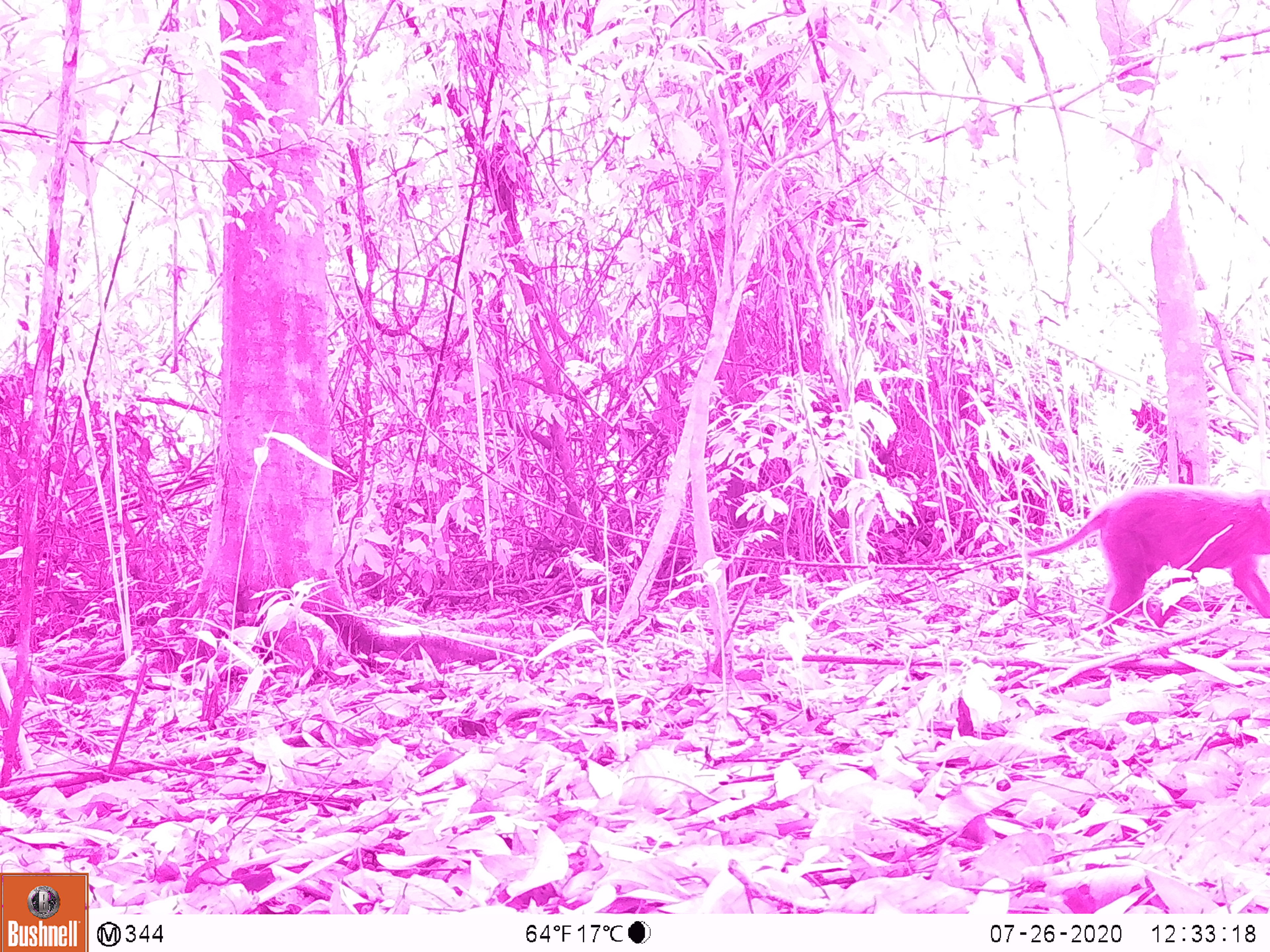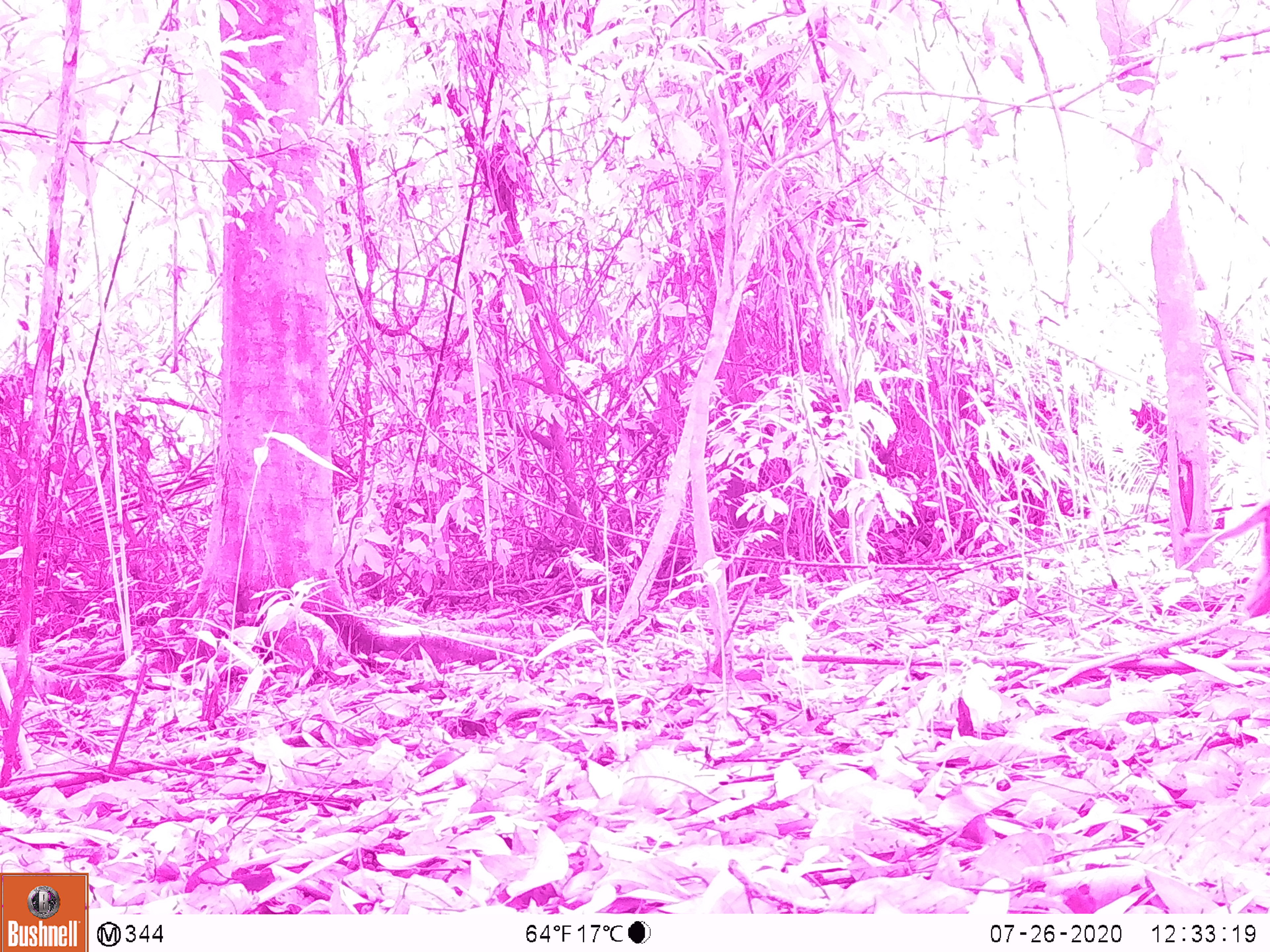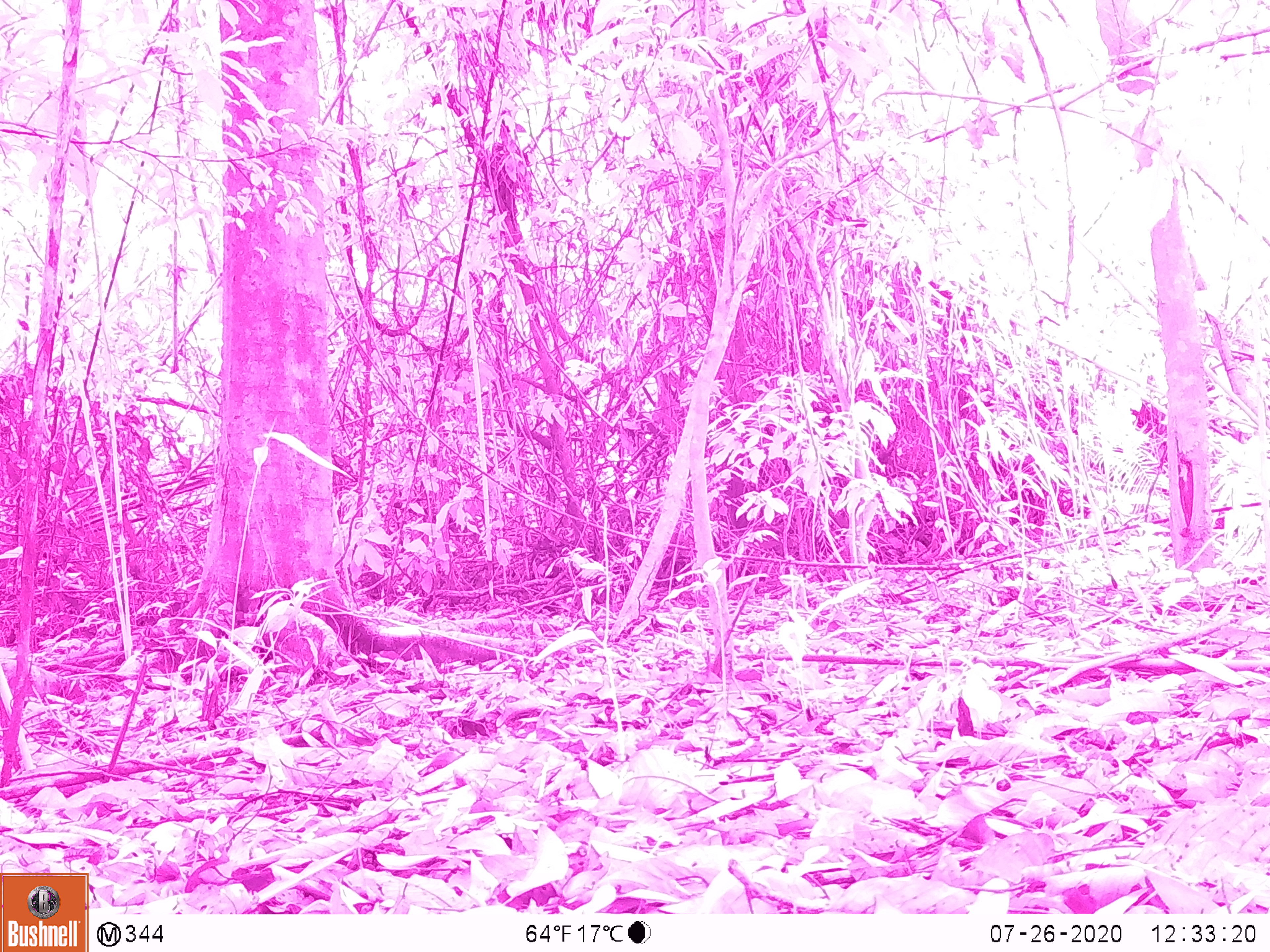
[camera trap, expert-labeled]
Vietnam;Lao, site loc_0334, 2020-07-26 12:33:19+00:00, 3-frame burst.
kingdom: Animalia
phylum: Chordata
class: Mammalia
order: Primates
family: Cercopithecidae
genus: Macaca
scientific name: Macaca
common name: macaques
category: assam or rhesus macaque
Assam or rhesus macaque (macaques) (Macaca). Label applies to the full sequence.